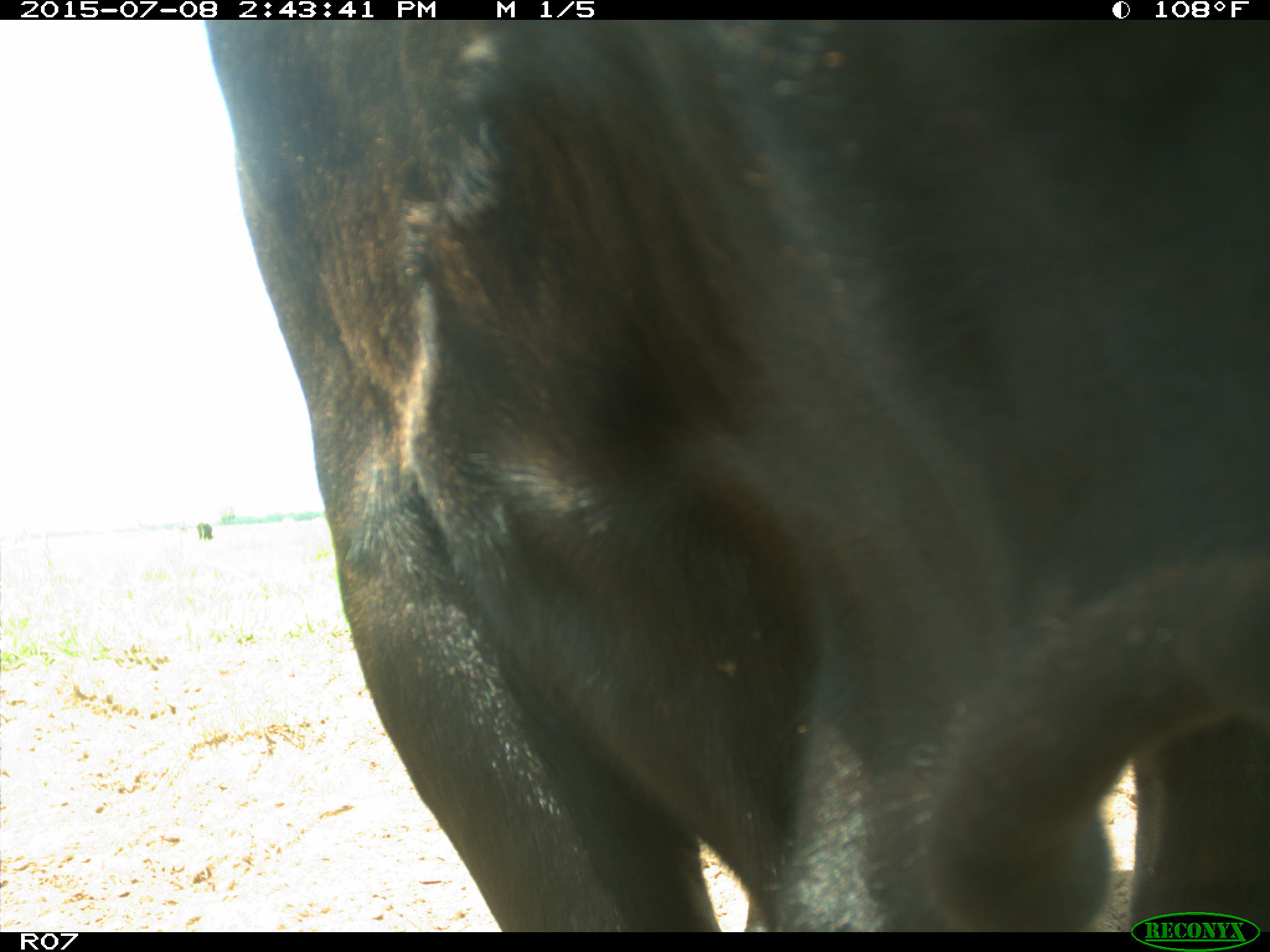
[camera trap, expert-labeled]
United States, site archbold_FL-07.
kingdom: Animalia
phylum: Chordata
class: Mammalia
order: Artiodactyla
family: Bovidae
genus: Bos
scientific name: Bos taurus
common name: domestic cow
Bos taurus (domestic cow).